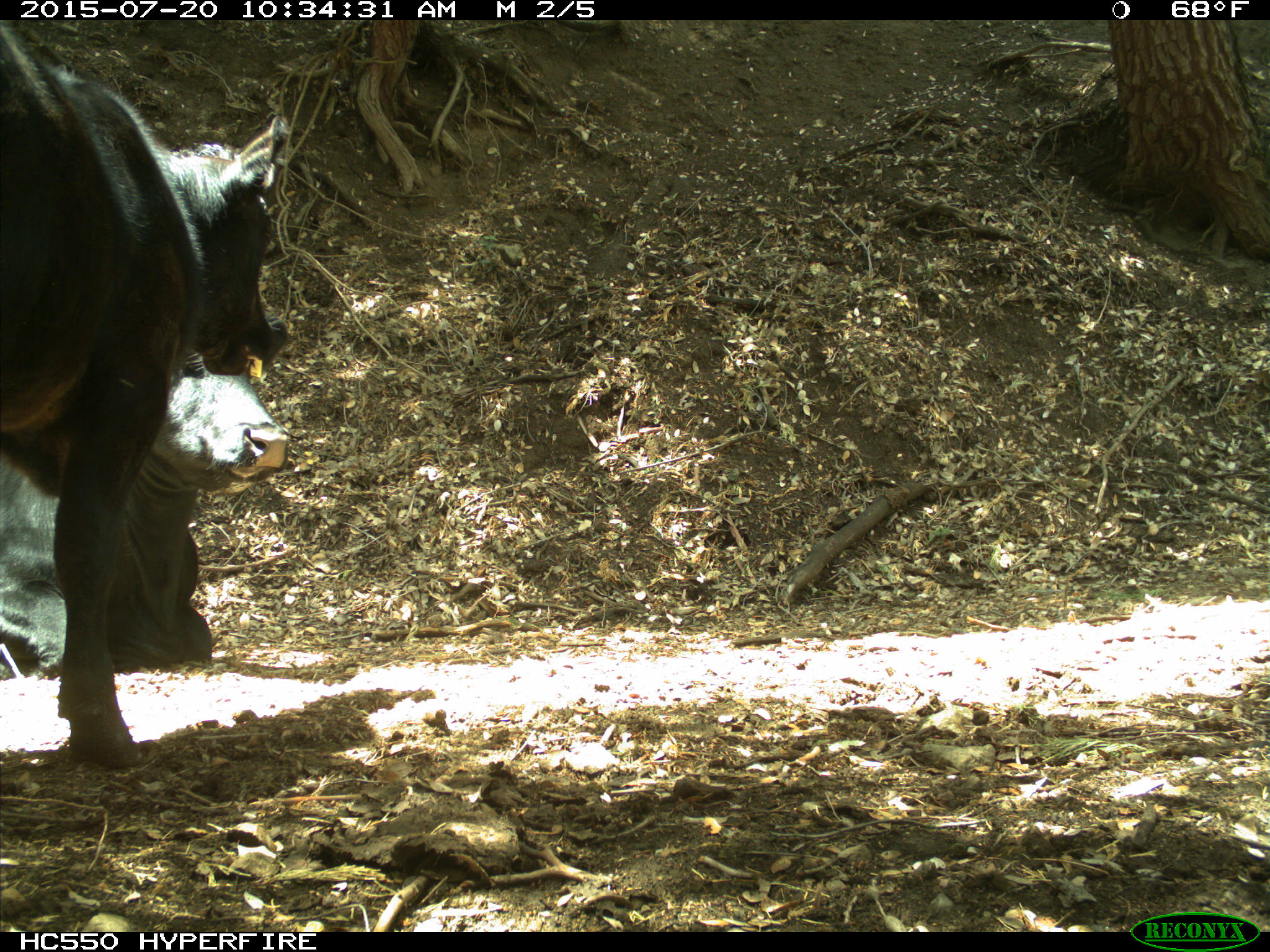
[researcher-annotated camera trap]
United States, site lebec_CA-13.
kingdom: Animalia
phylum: Chordata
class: Mammalia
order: Artiodactyla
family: Bovidae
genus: Bos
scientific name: Bos taurus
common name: domestic cow